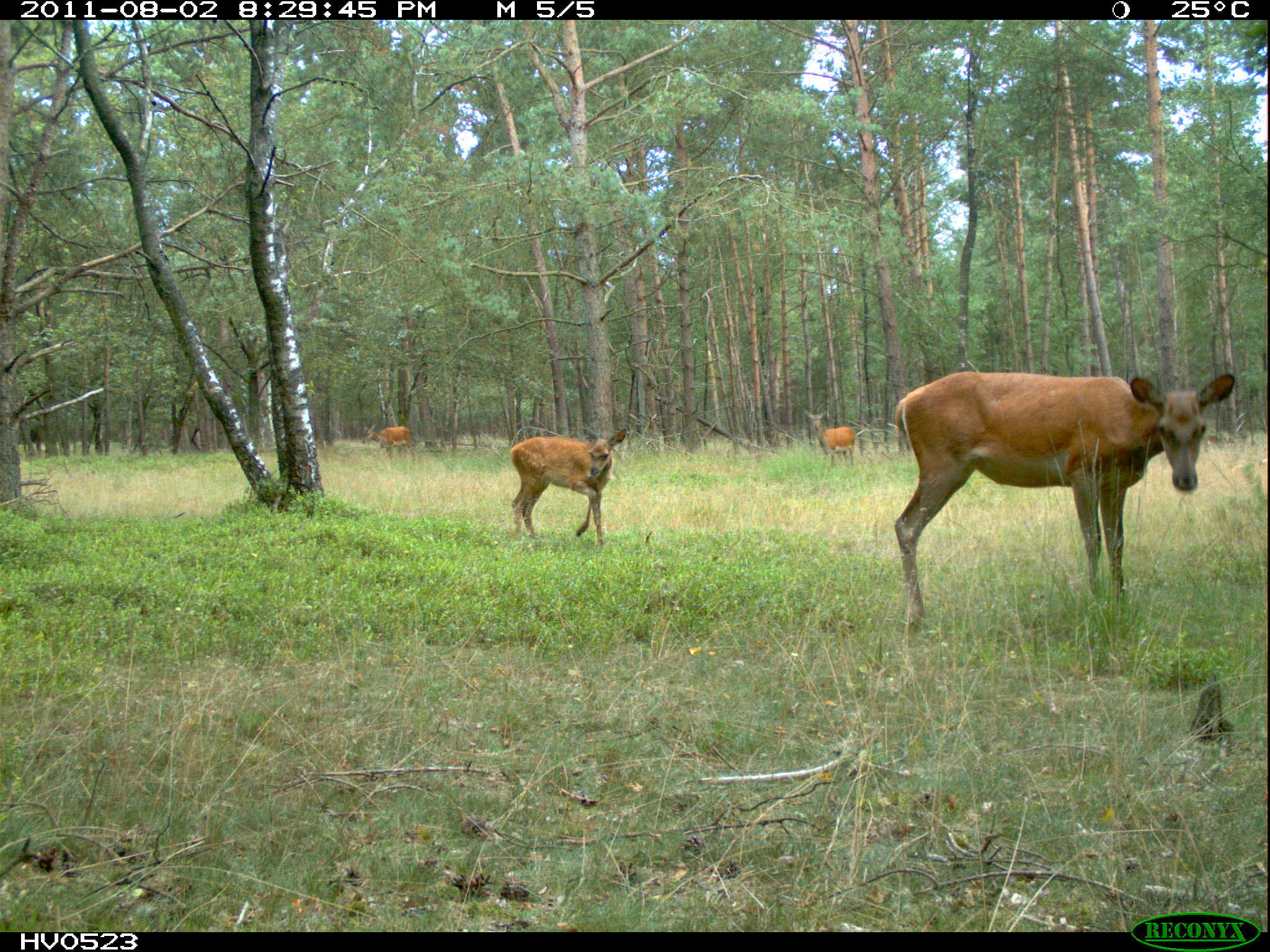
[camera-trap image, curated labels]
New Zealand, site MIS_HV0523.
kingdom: Animalia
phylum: Chordata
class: Mammalia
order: Artiodactyla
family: Cervidae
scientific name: Cervidae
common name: deer